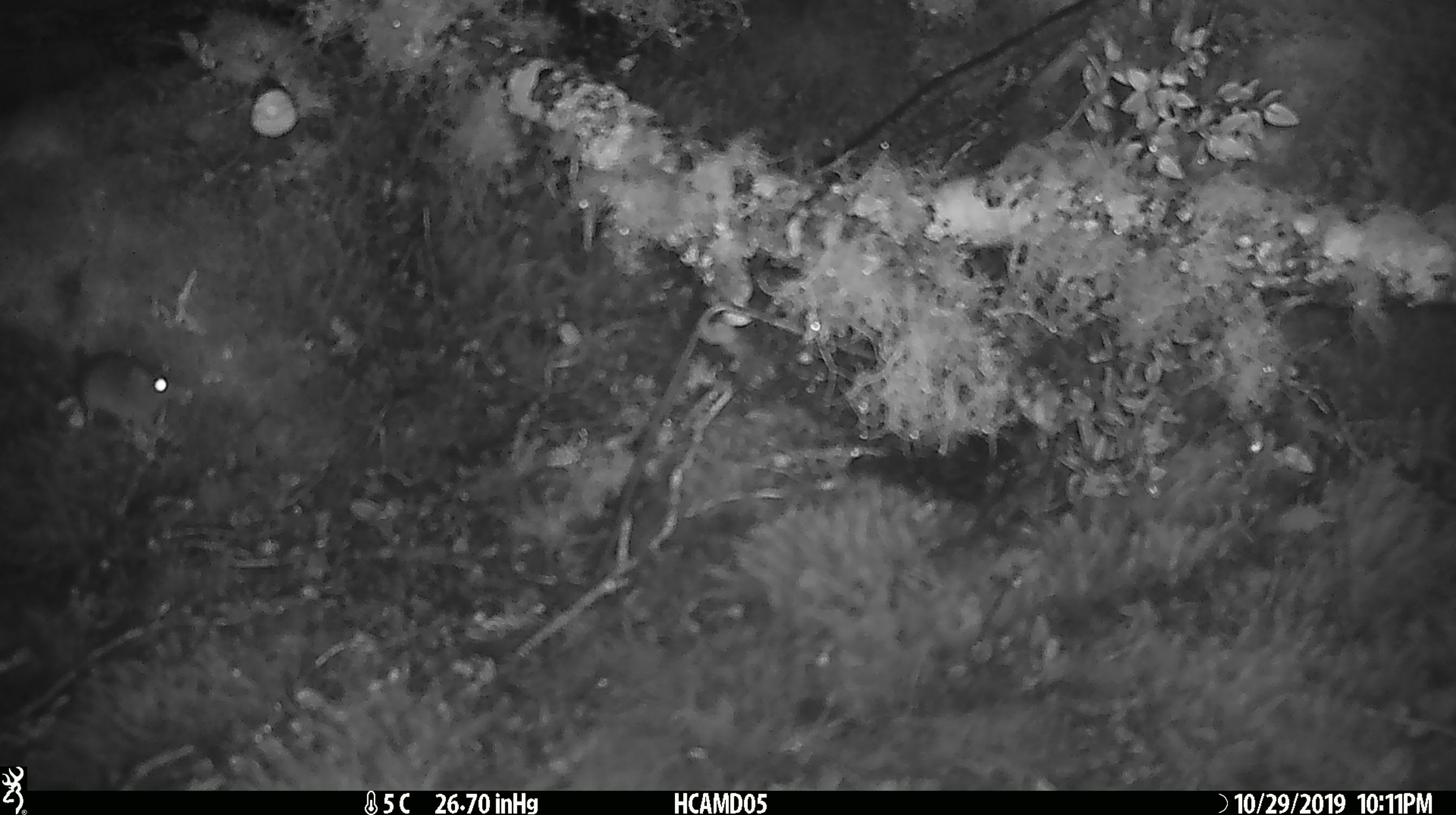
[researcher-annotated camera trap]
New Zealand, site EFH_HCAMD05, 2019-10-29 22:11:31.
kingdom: Animalia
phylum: Chordata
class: Mammalia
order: Rodentia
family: Muridae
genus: Mus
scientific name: Mus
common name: mouse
Mouse (Mus).